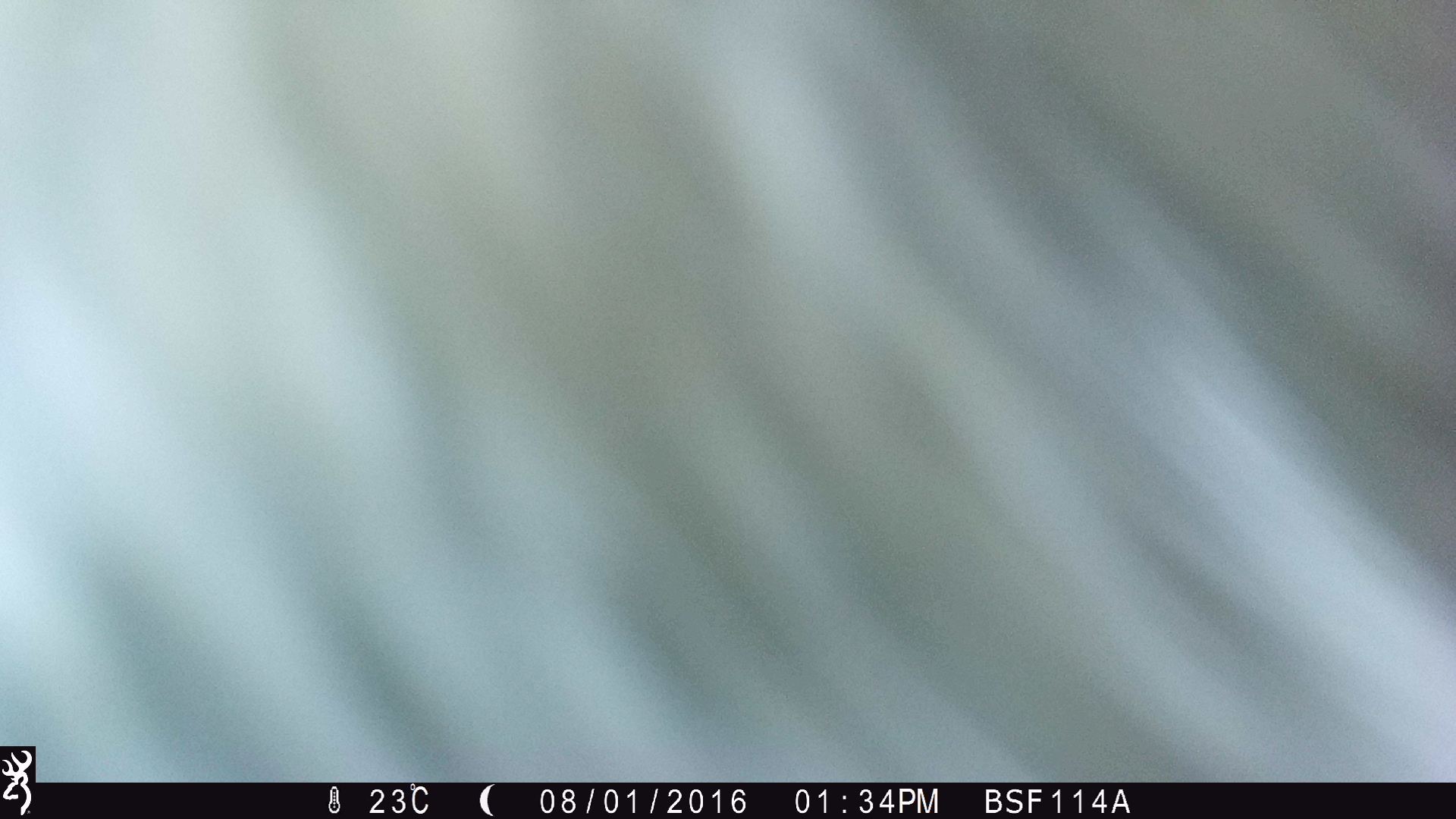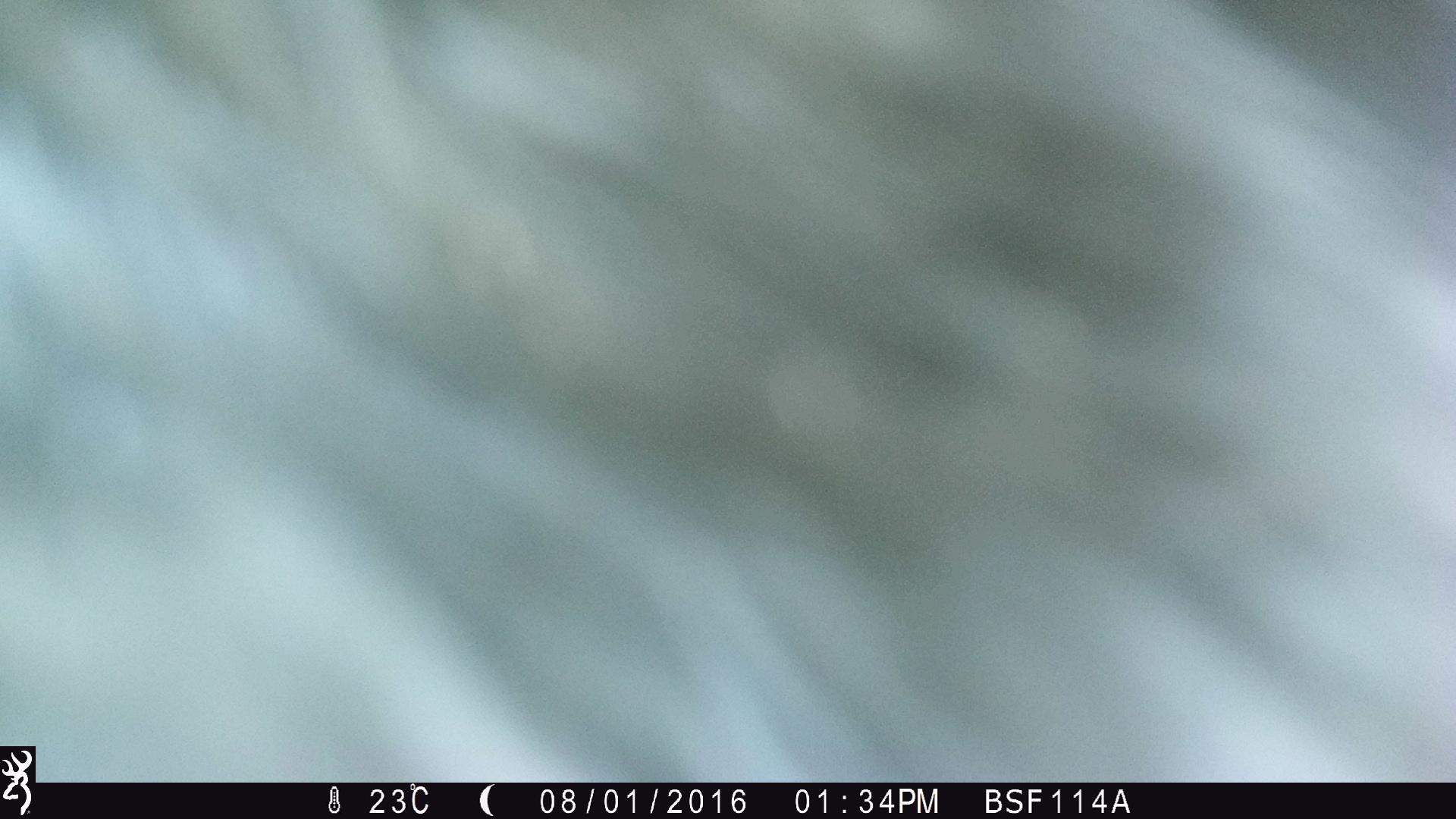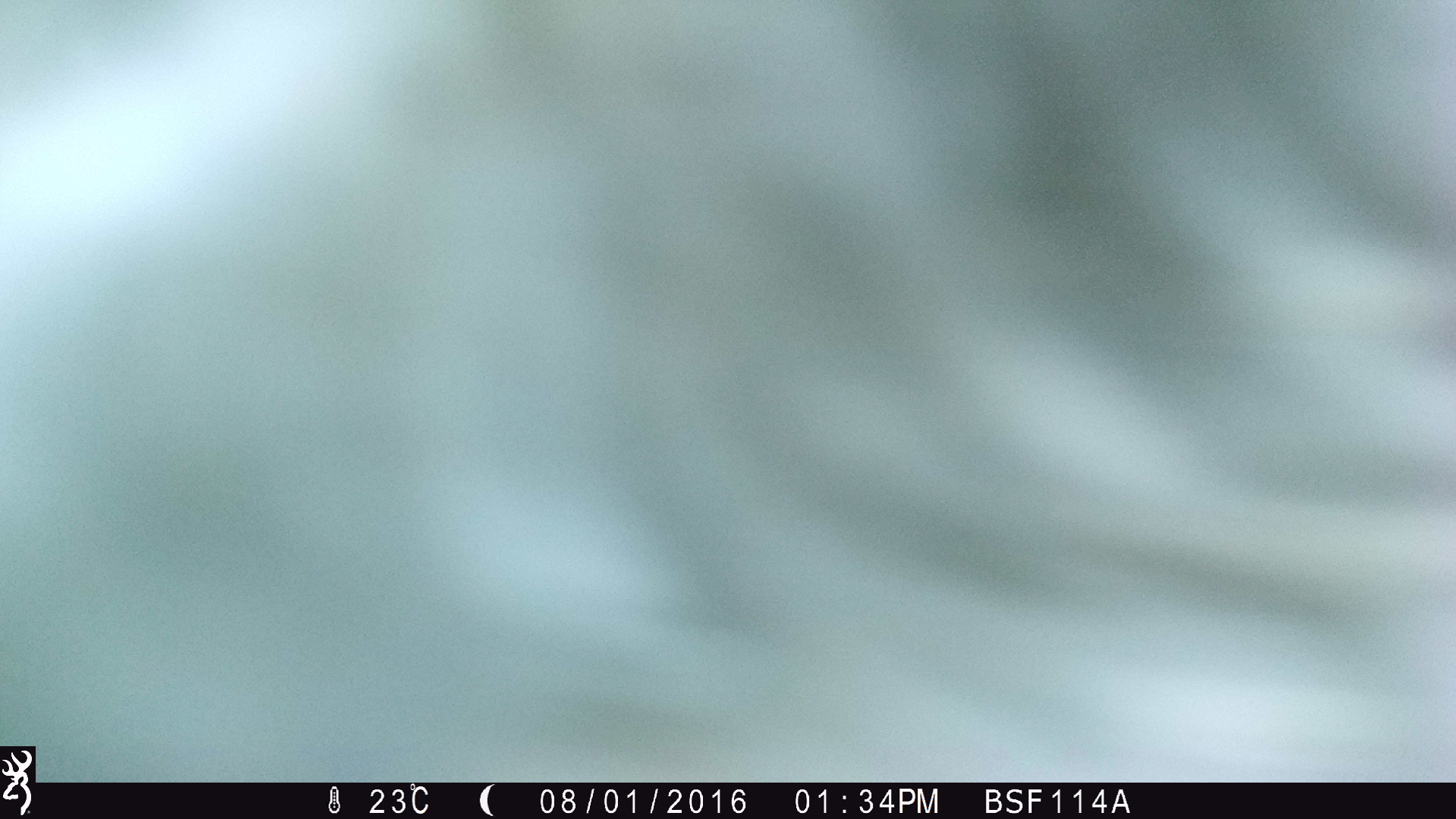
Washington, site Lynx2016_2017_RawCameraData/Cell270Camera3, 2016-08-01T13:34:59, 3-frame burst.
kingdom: Animalia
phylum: Chordata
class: Mammalia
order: Artiodactyla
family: Bovidae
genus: Bos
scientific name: Bos taurus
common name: domestic cattle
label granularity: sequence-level